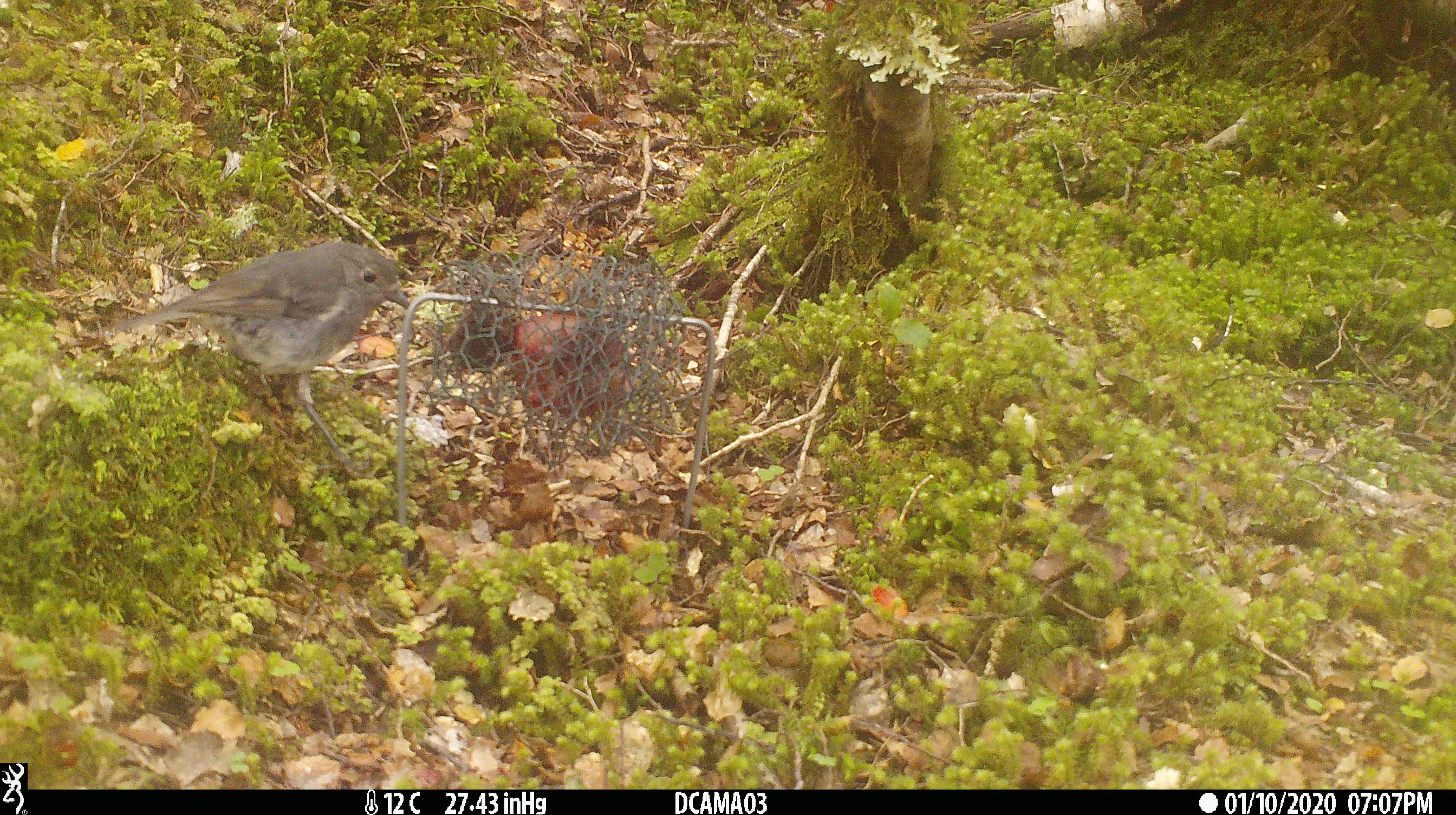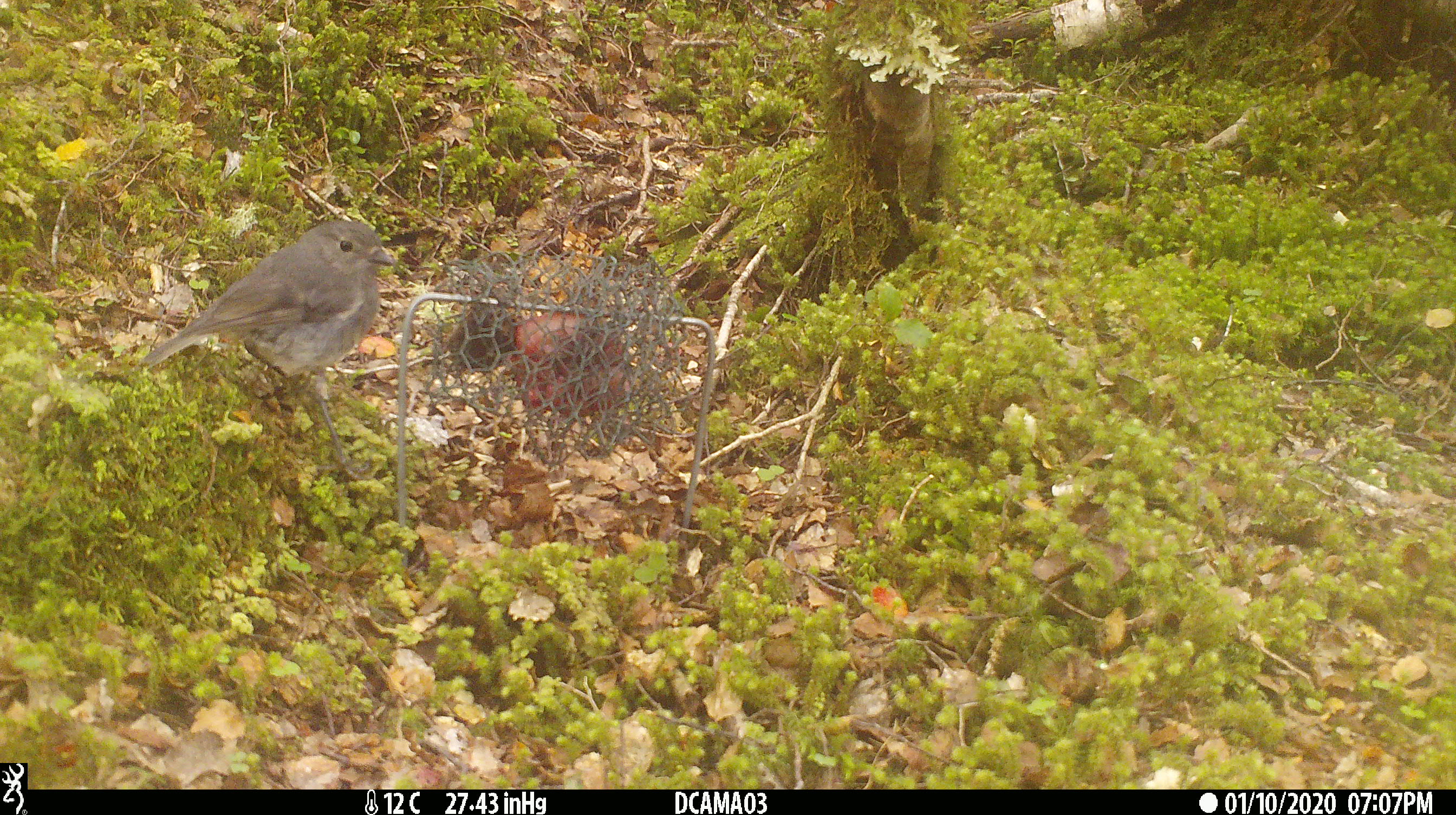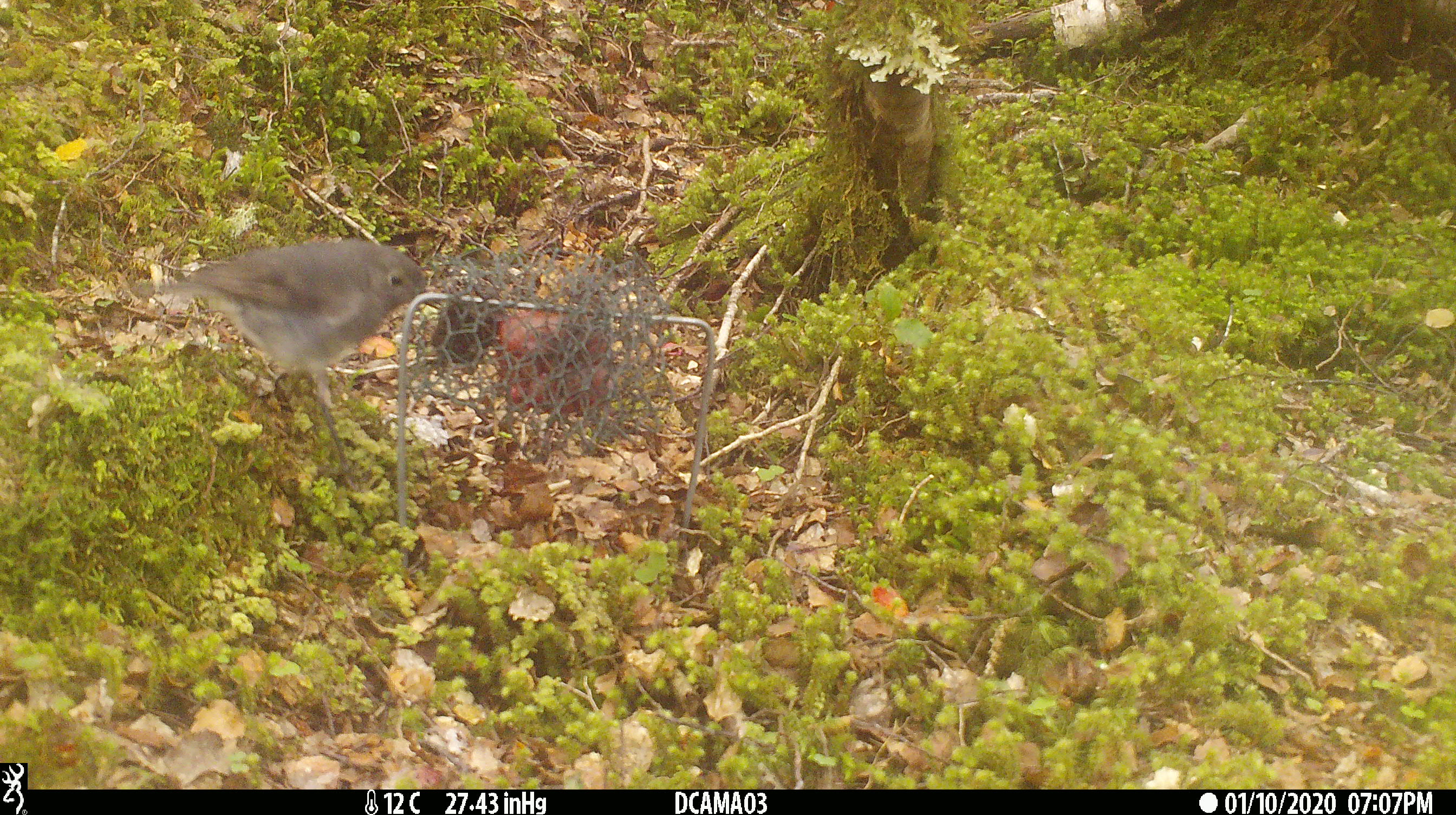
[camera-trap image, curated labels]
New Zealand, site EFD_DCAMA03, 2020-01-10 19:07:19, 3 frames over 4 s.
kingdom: Animalia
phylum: Chordata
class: Aves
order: Passeriformes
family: Petroicidae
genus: Petroica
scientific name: Petroica australis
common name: new zealand robin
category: robin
Robin (new zealand robin) (Petroica australis).